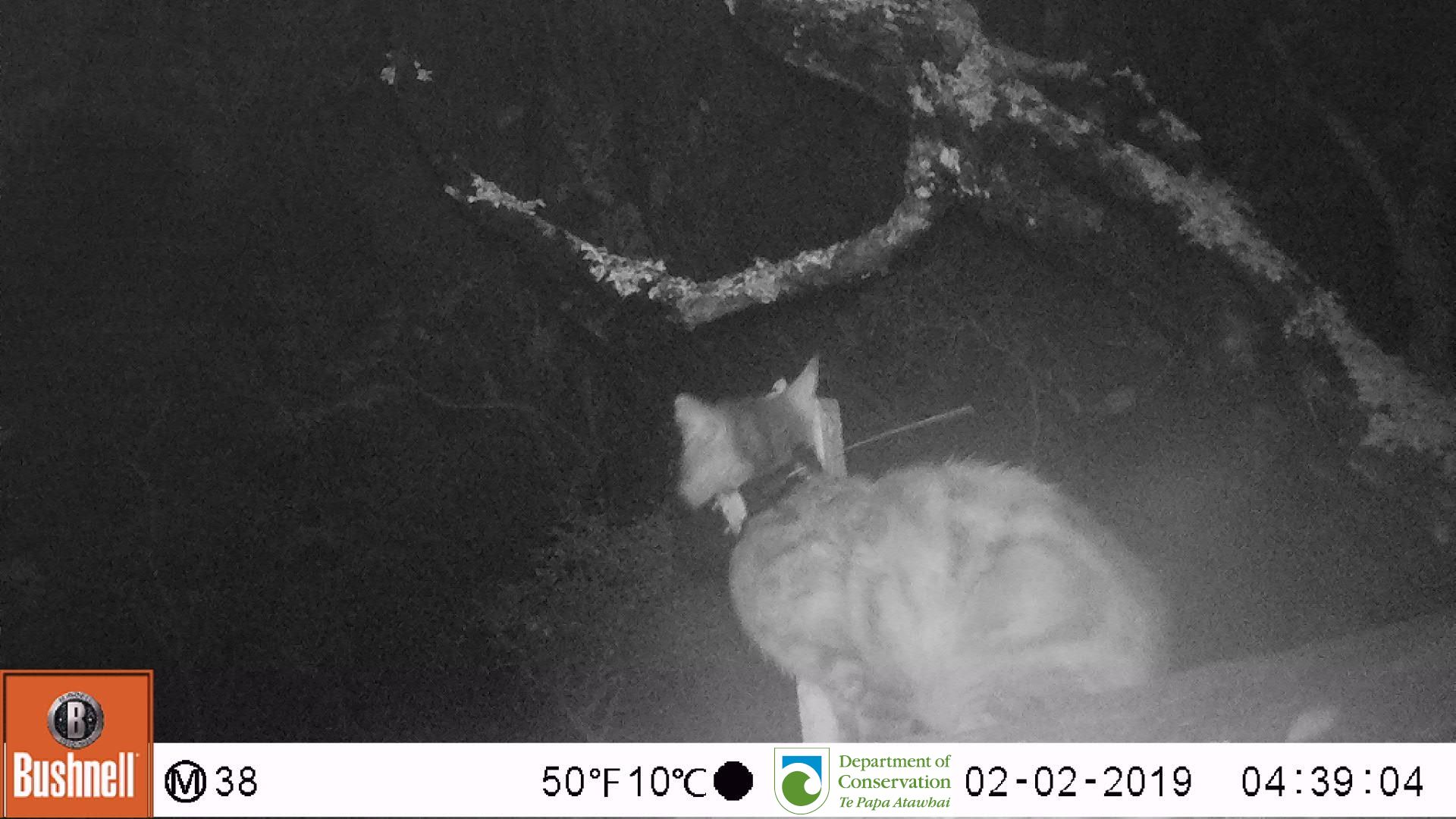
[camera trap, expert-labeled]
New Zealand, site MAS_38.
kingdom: Animalia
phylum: Chordata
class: Mammalia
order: Carnivora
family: Felidae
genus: Felis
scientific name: Felis catus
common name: domestic cat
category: cat